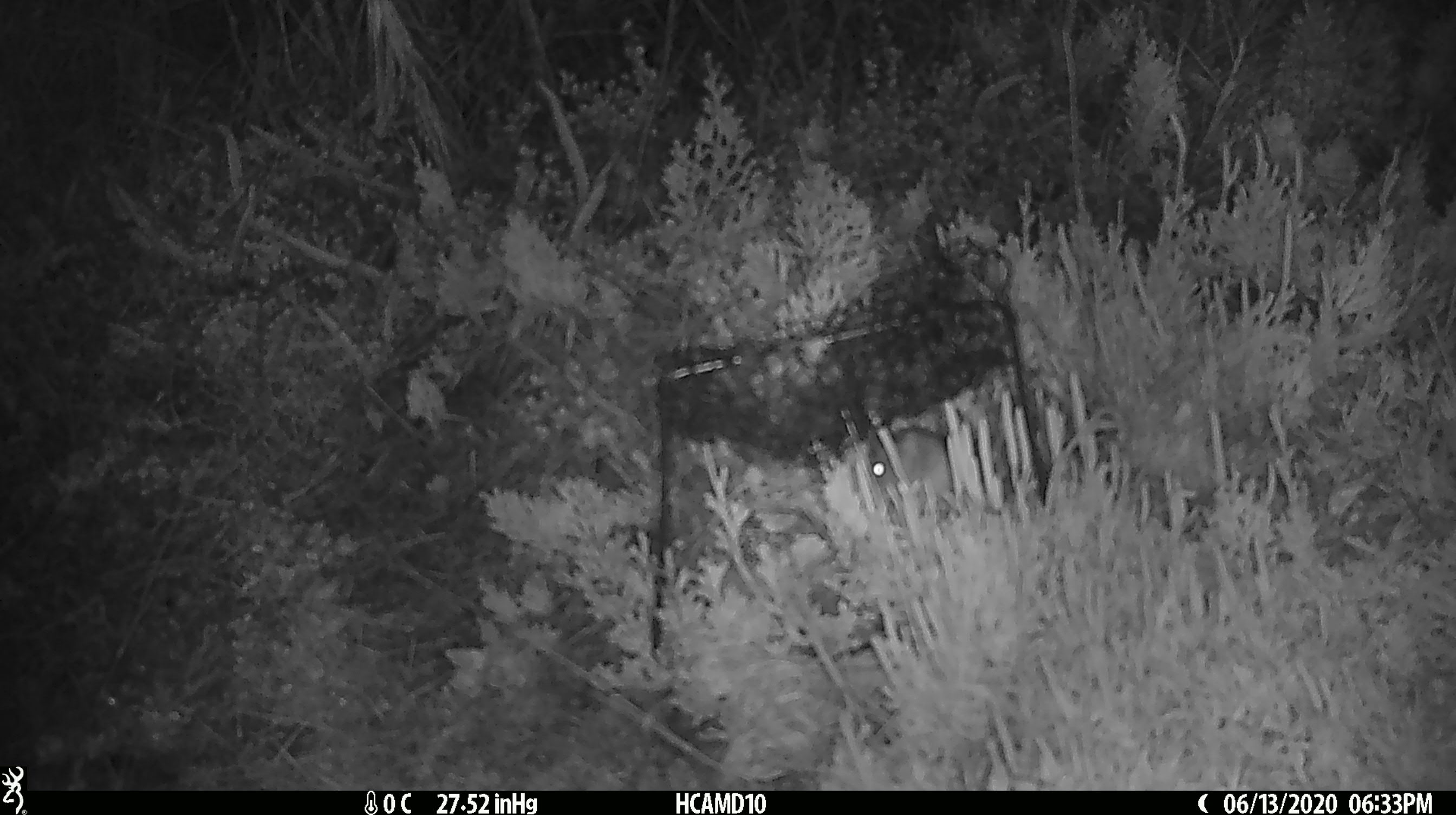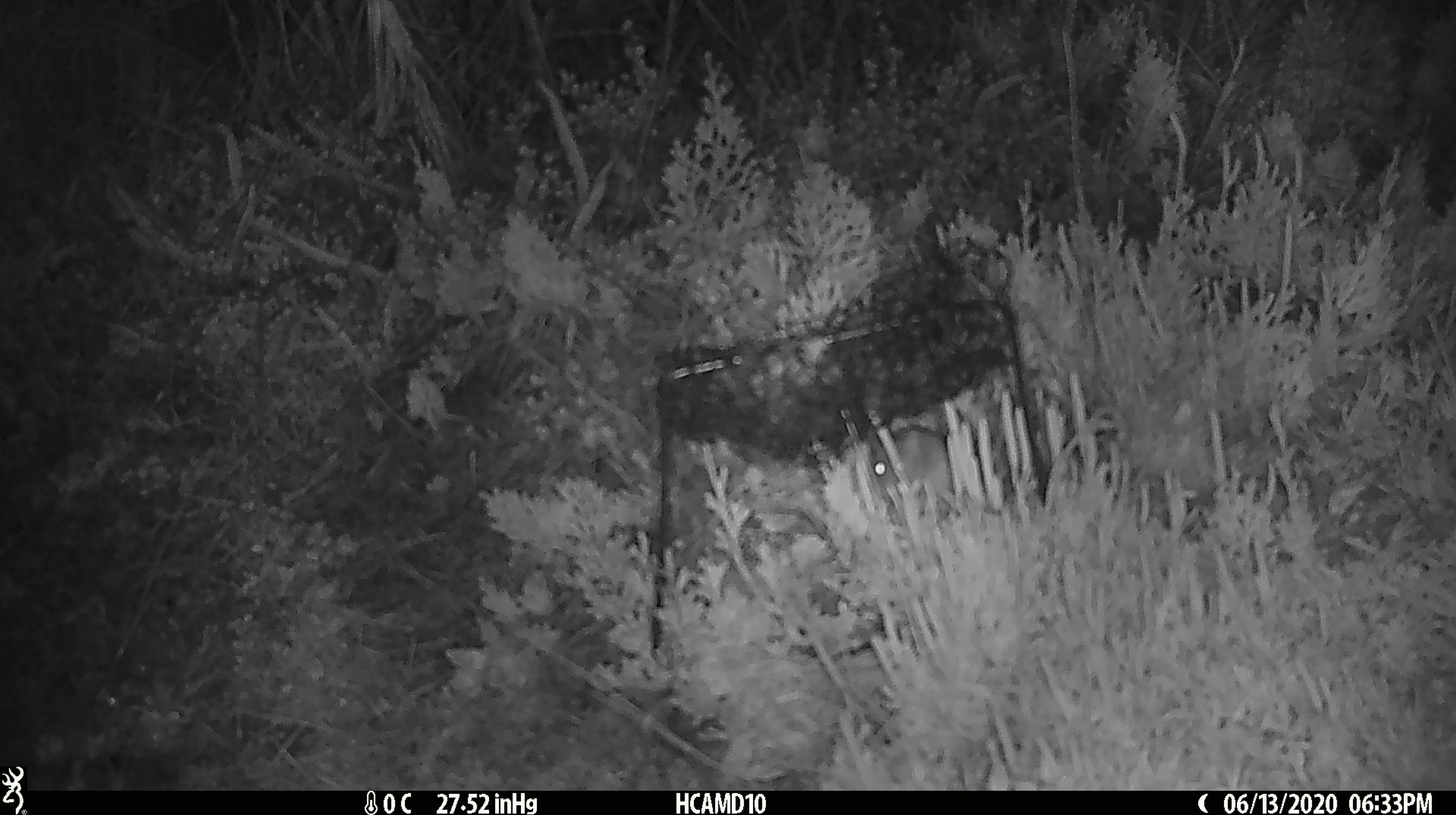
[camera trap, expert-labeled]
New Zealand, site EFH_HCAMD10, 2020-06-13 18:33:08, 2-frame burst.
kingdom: Animalia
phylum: Chordata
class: Mammalia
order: Rodentia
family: Muridae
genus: Mus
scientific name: Mus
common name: mouse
Mouse (Mus).